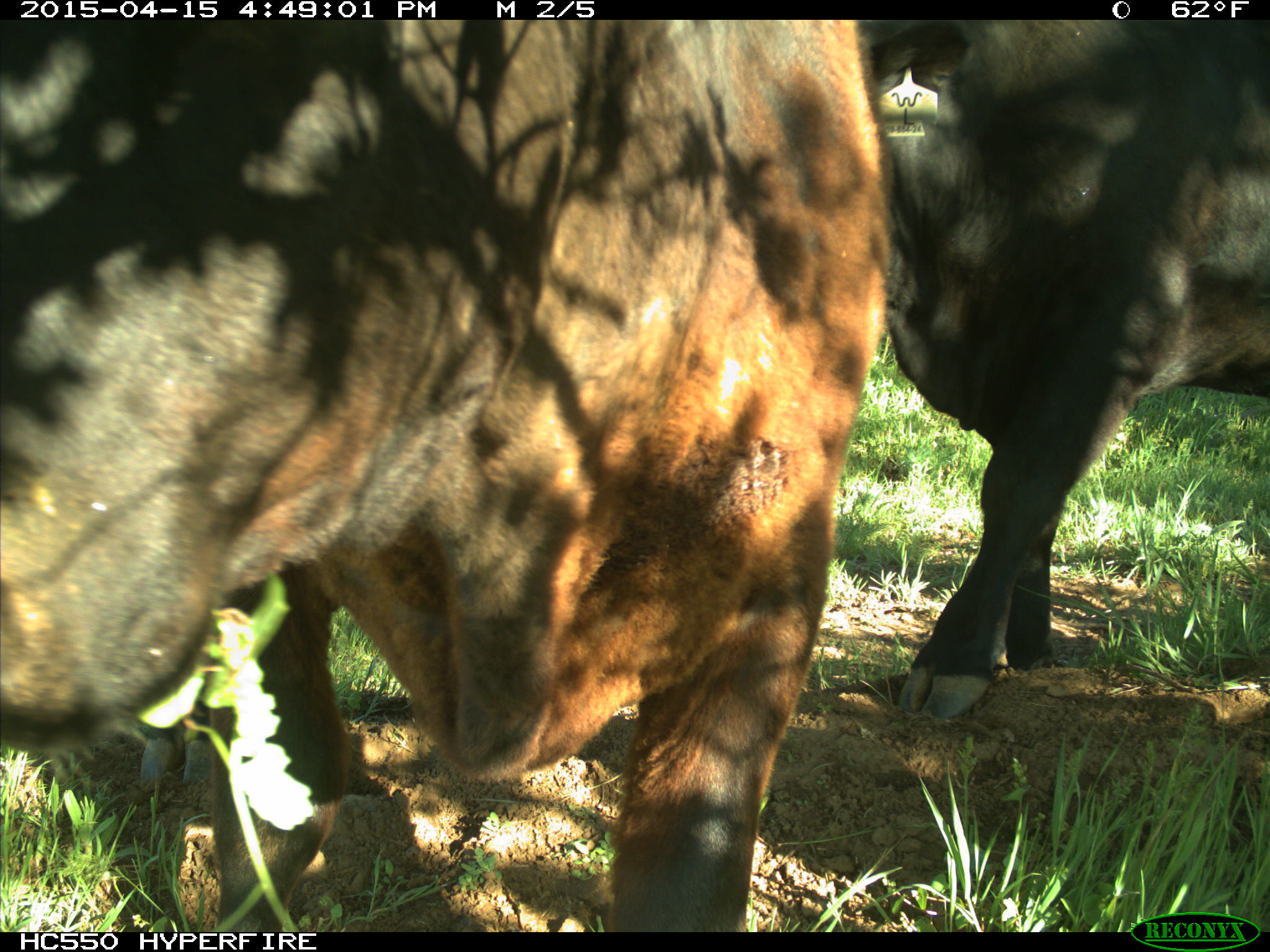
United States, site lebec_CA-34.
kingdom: Animalia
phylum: Chordata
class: Mammalia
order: Artiodactyla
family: Bovidae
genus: Bos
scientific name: Bos taurus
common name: domestic cow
Bos taurus (domestic cow).